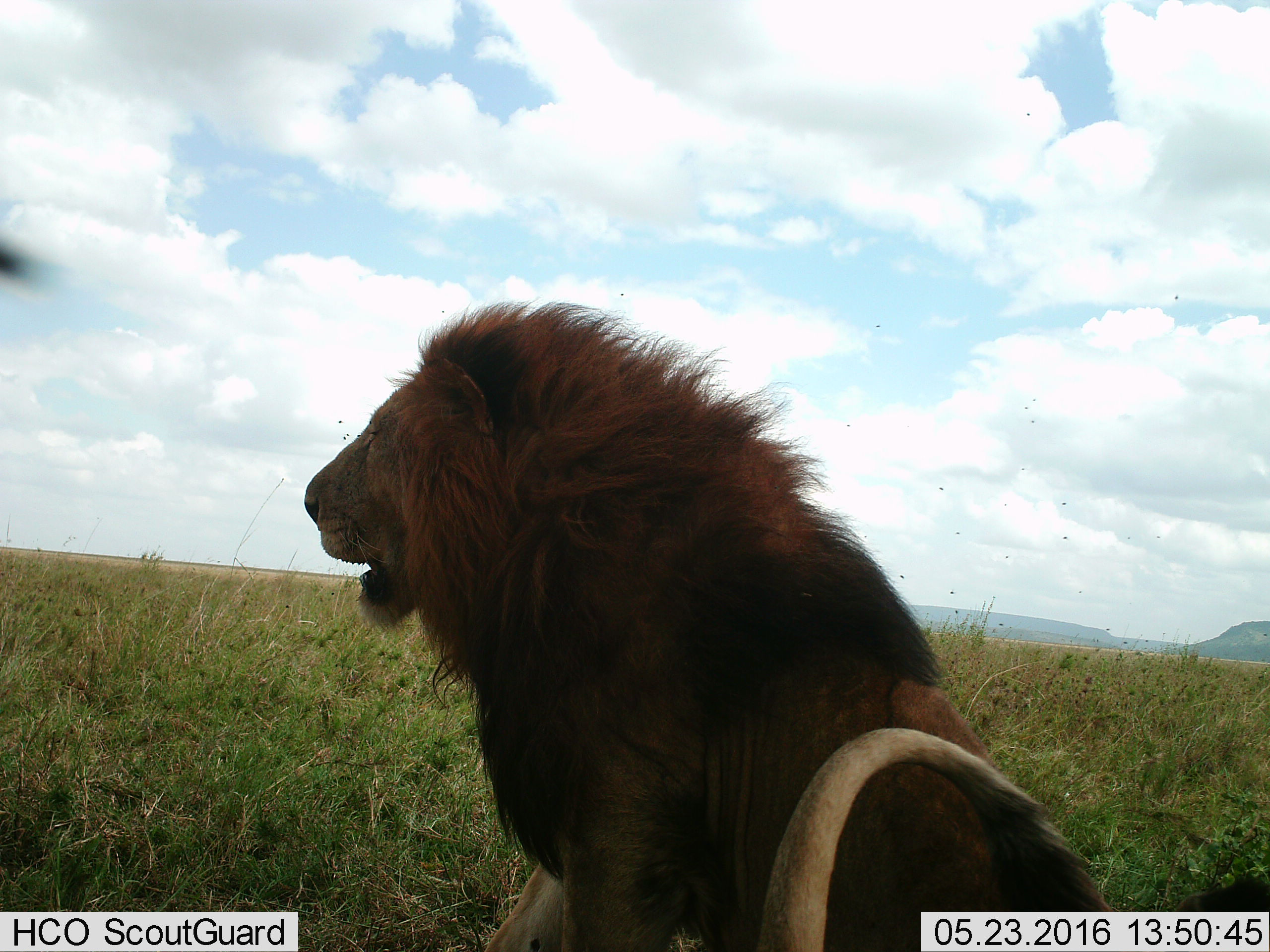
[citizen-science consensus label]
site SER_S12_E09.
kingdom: Animalia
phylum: Chordata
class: Mammalia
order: Carnivora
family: Felidae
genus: Panthera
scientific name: Panthera leo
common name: lion male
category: lionmale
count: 1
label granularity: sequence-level